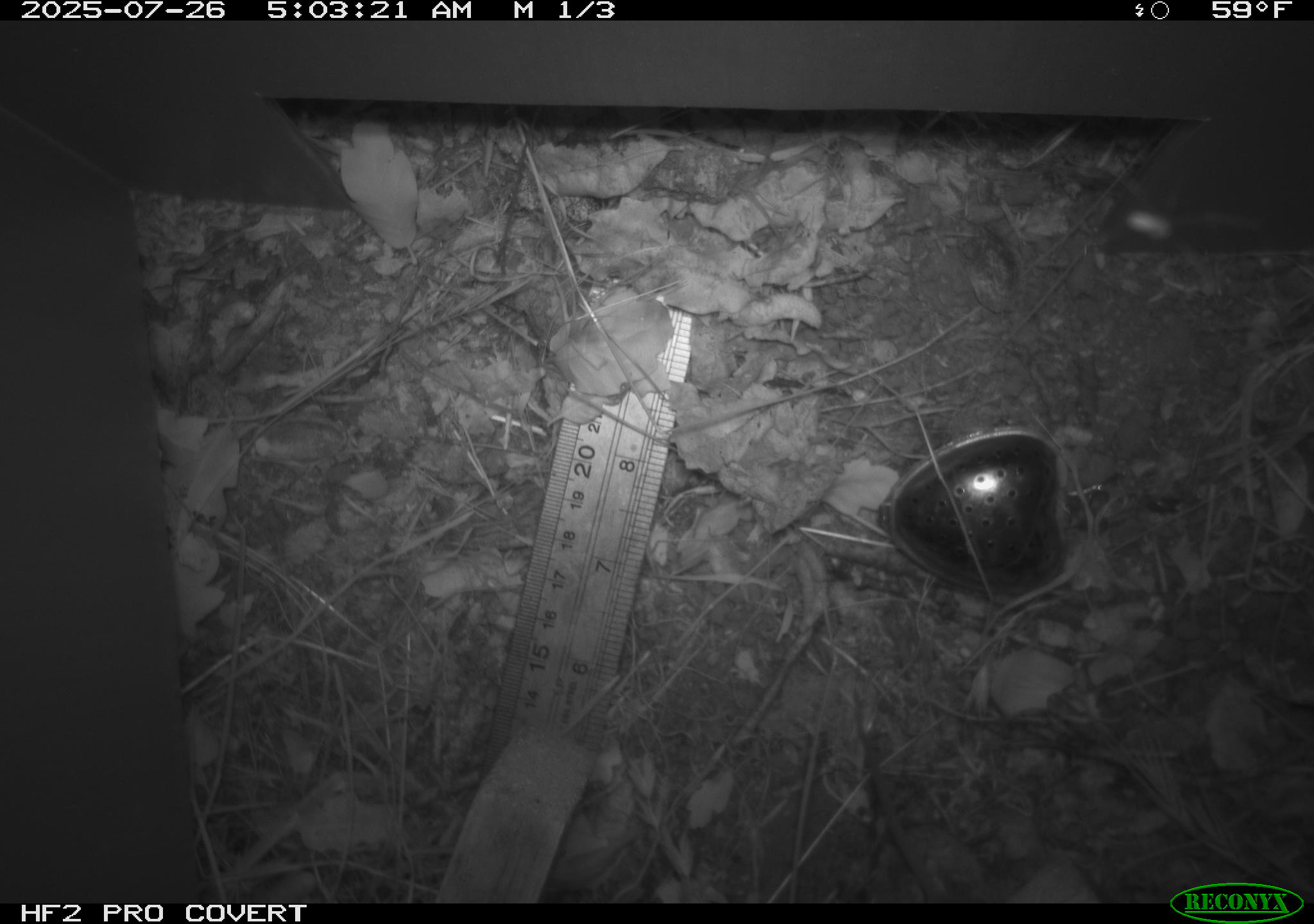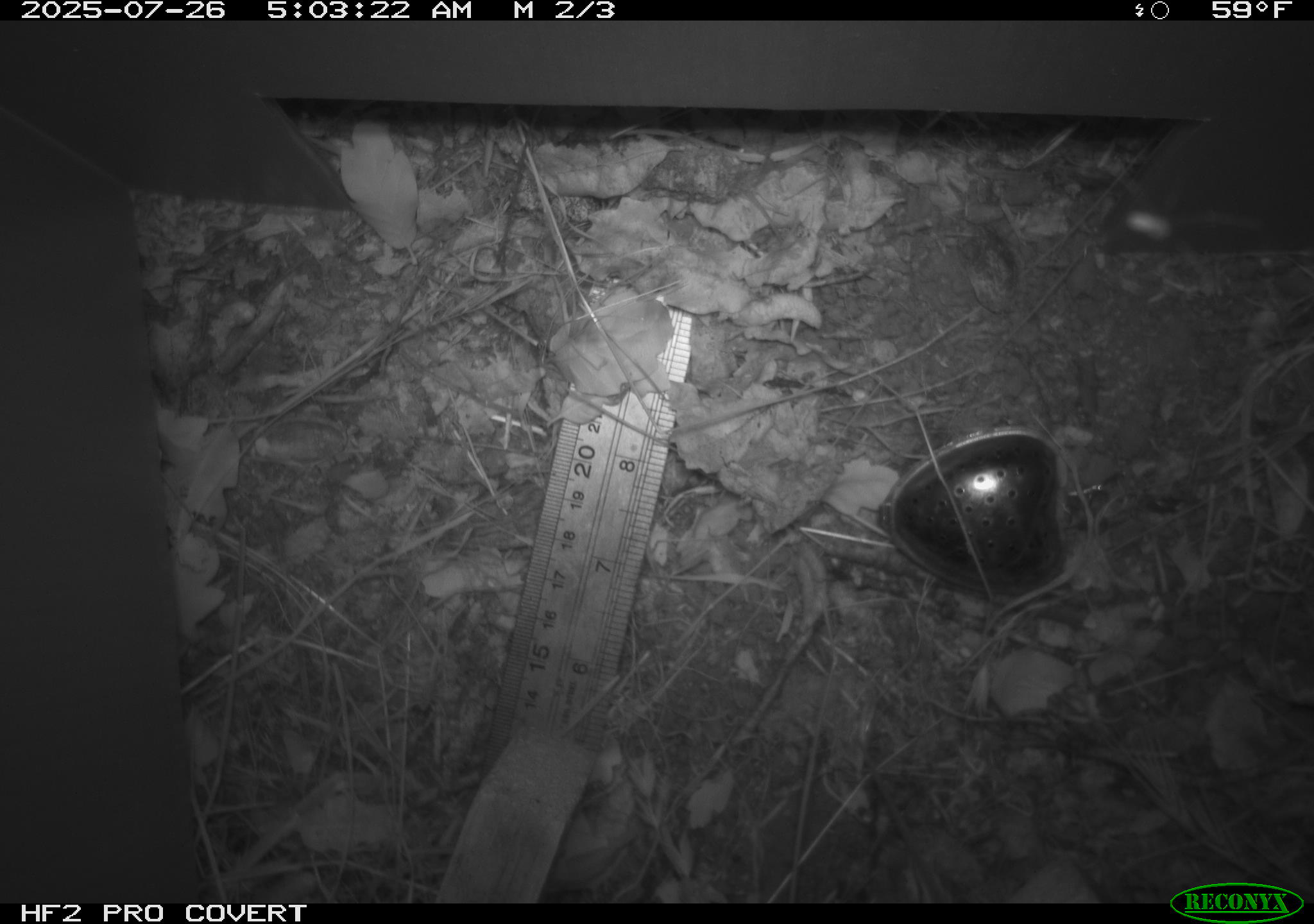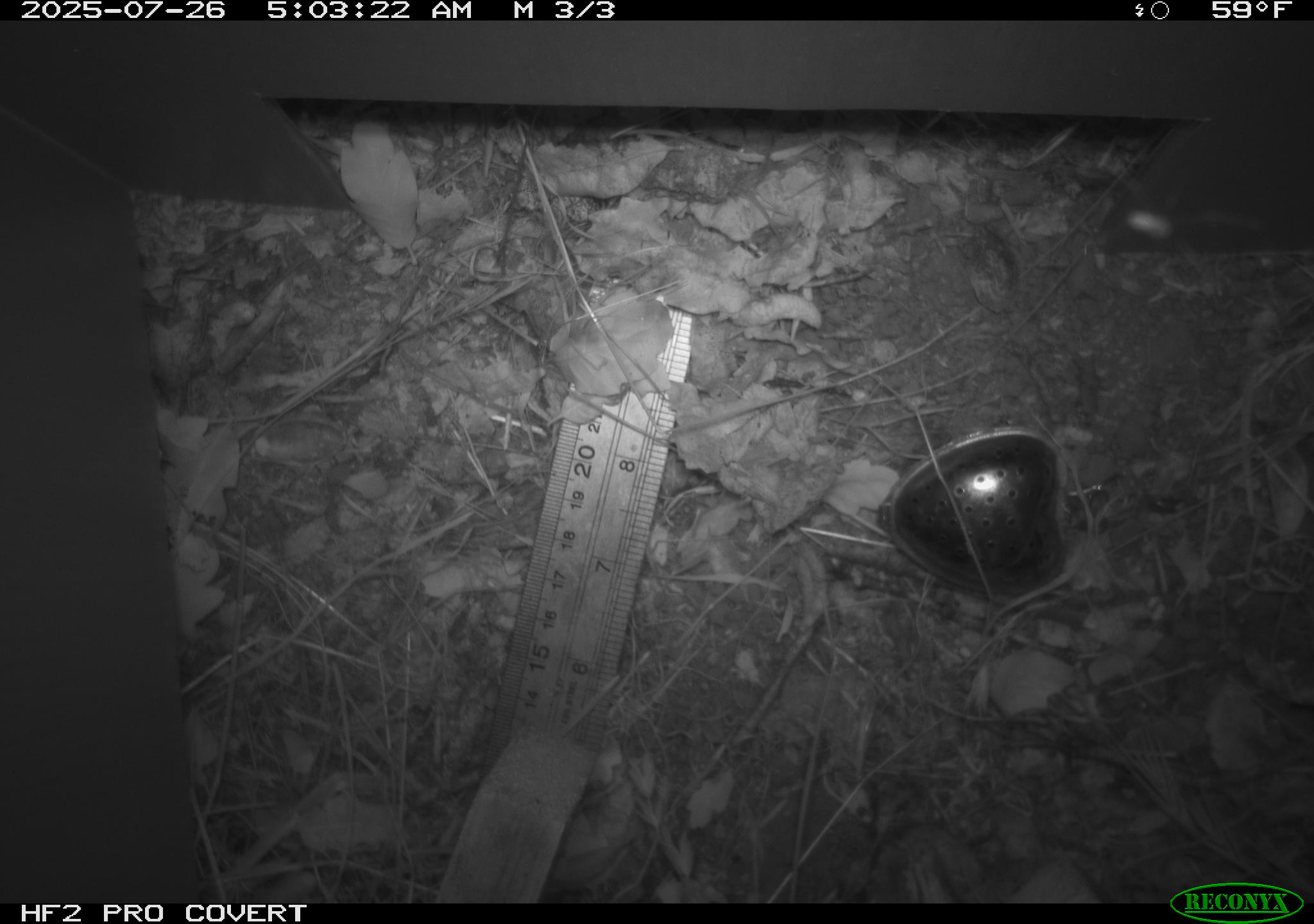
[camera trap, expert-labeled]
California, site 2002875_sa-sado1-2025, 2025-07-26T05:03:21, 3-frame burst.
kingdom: Animalia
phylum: Chordata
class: Mammalia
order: Rodentia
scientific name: Rodentia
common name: mouse species